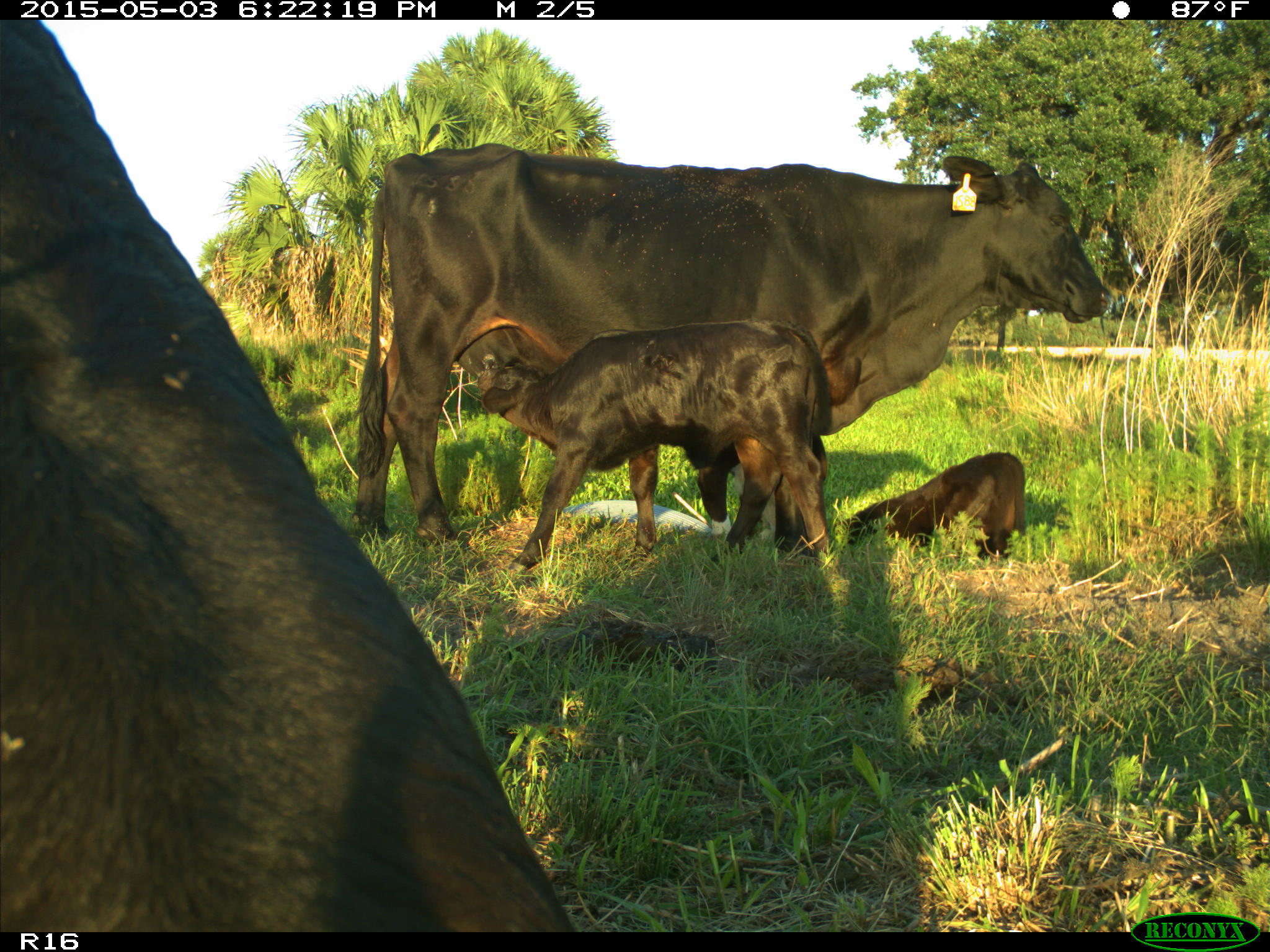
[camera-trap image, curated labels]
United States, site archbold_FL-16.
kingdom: Animalia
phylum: Chordata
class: Mammalia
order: Artiodactyla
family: Bovidae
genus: Bos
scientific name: Bos taurus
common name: domestic cow